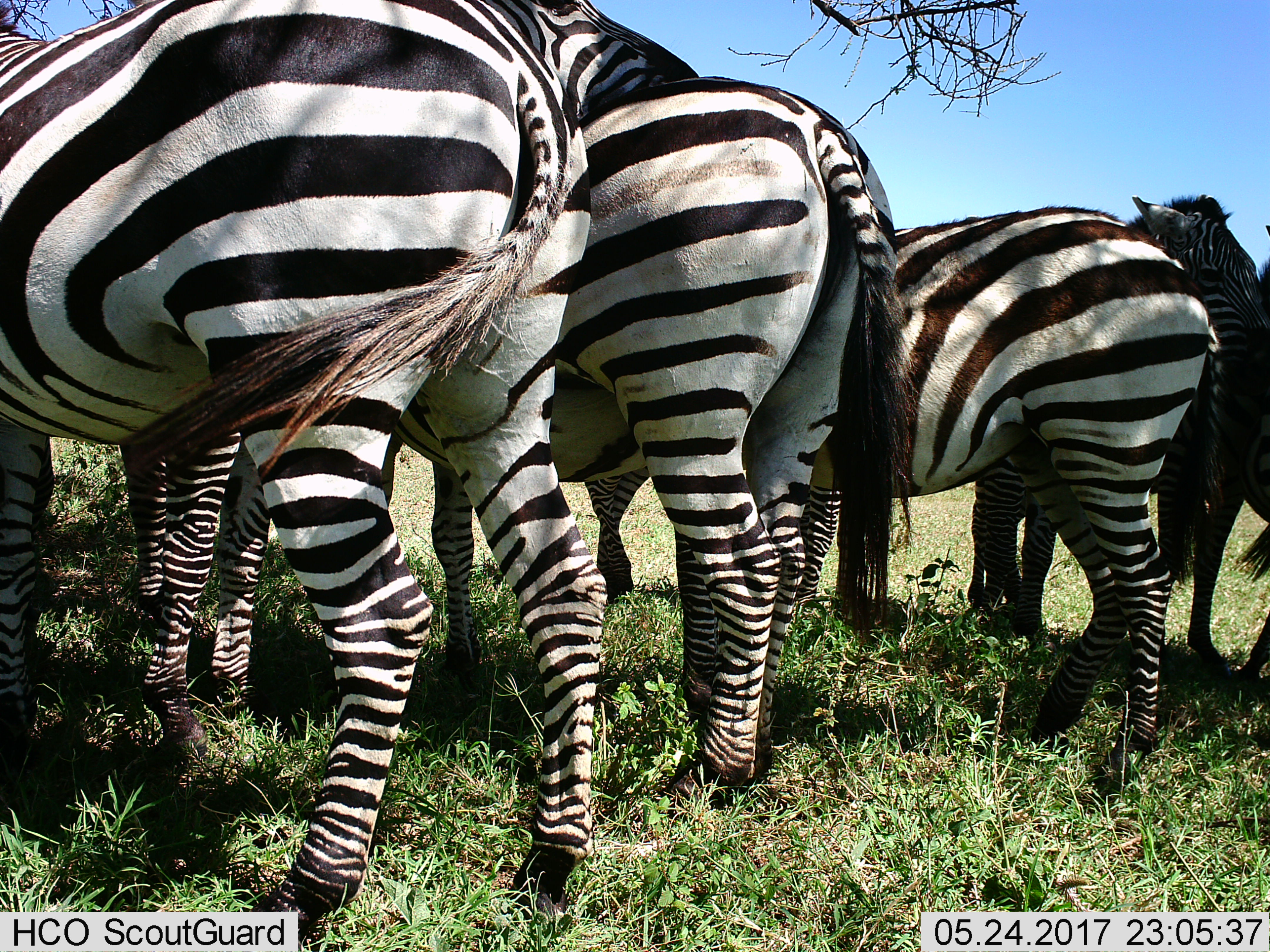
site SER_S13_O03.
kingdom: Animalia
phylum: Chordata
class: Mammalia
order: Perissodactyla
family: Equidae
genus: Equus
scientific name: Equus quagga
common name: plains zebra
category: zebraplains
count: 5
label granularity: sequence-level